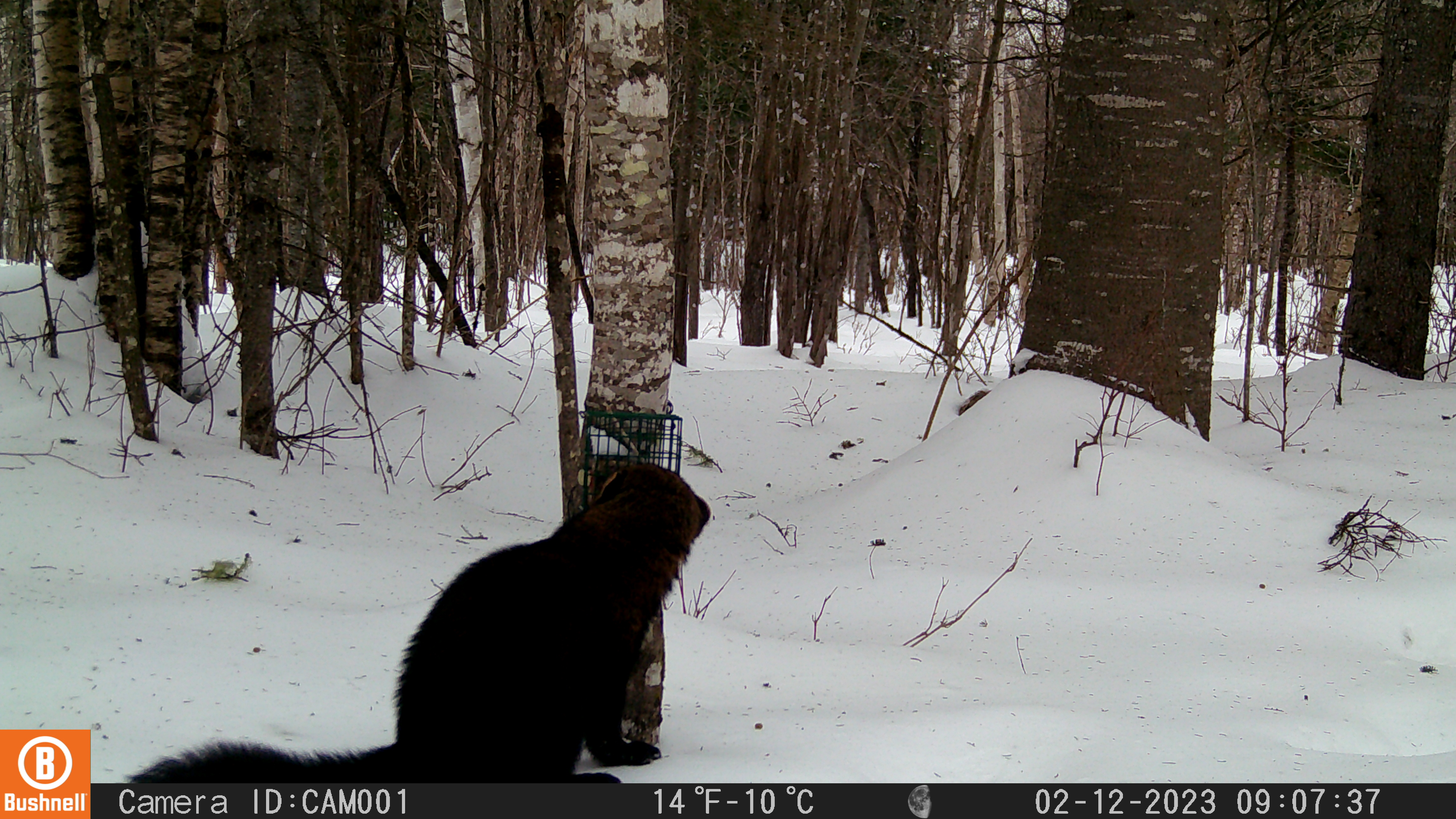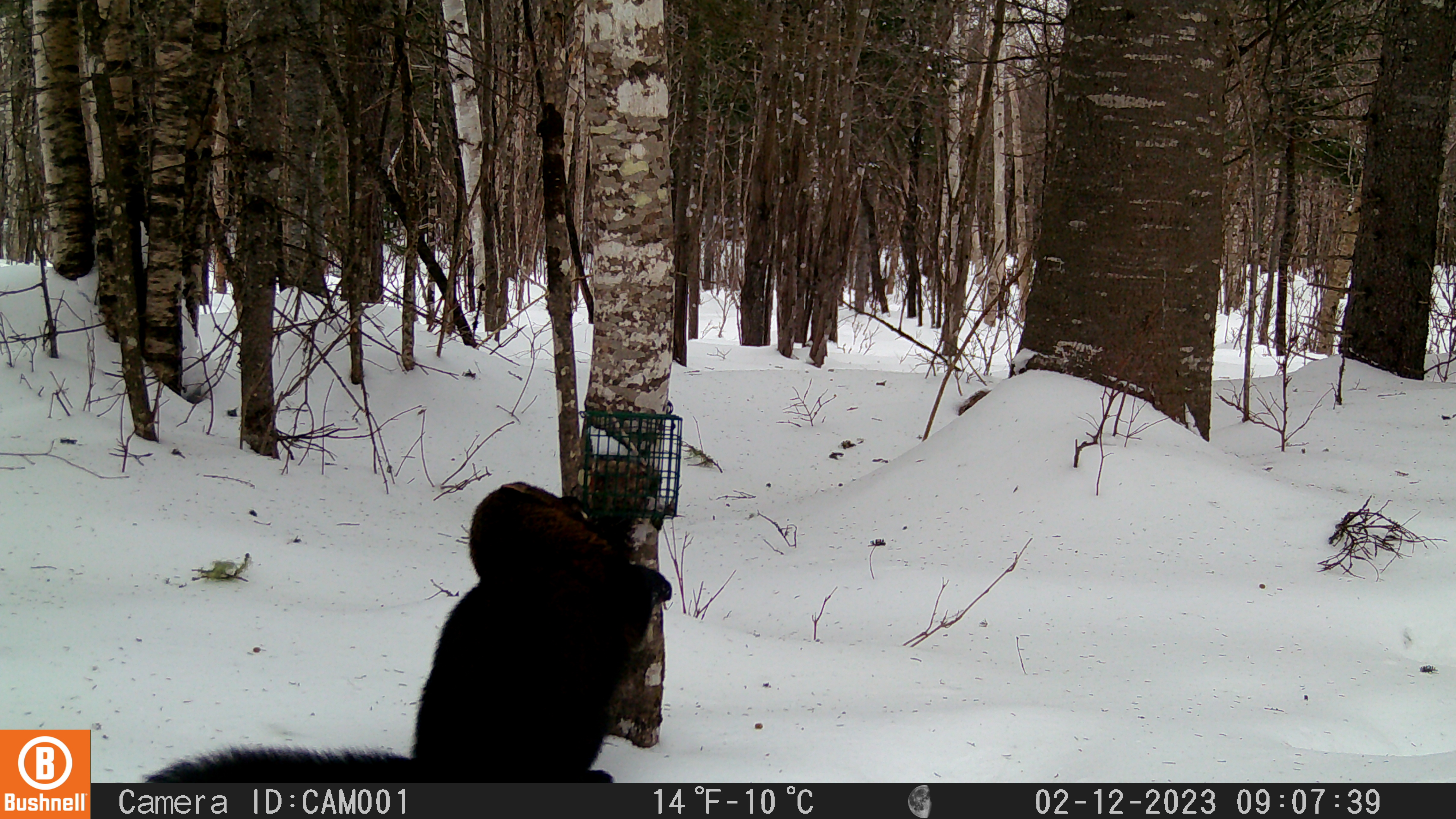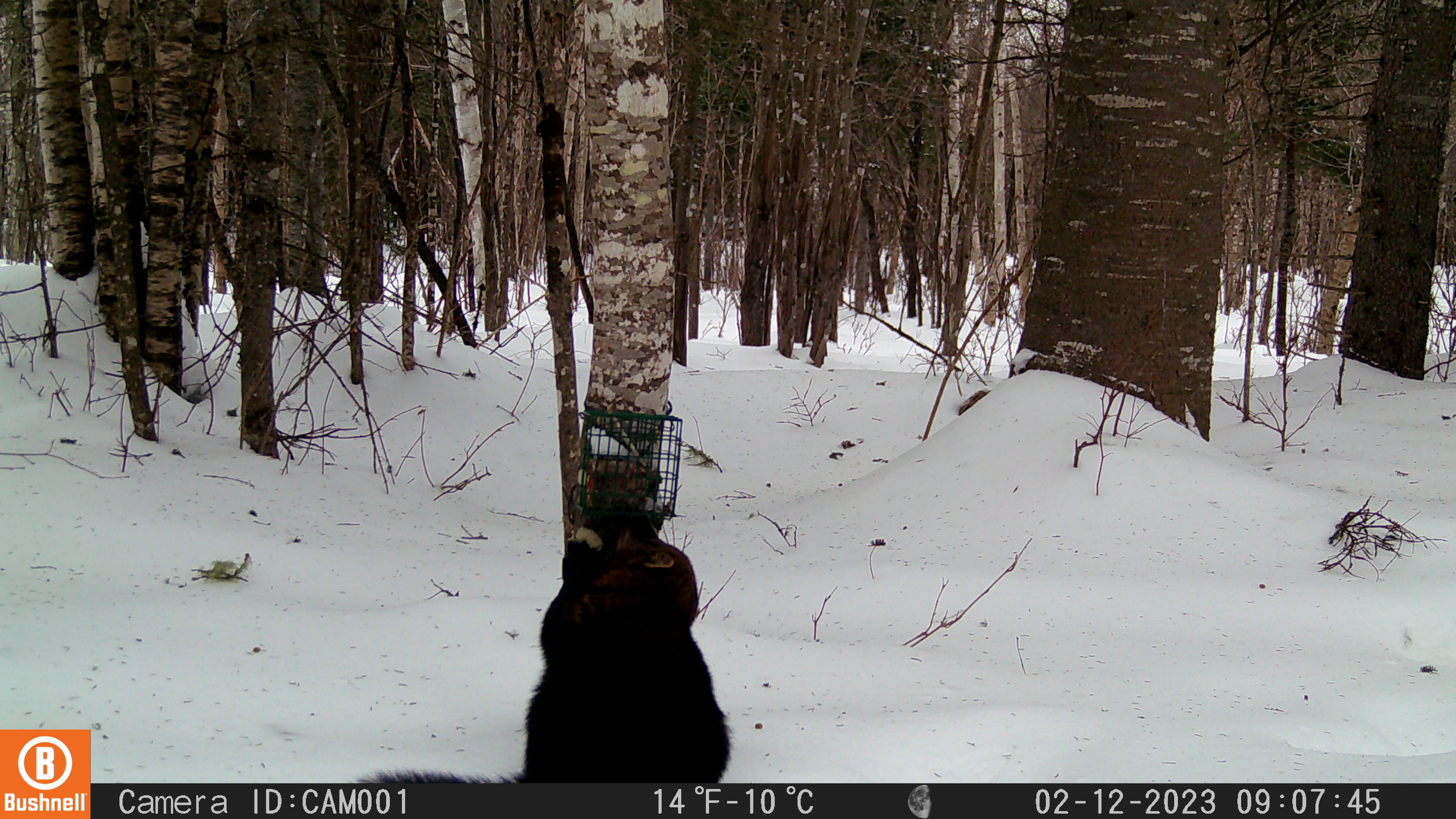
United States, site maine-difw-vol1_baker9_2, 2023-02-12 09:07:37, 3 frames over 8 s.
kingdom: Animalia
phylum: Chordata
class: Mammalia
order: Carnivora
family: Mustelidae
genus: Pekania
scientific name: Pekania pennanti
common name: fisher